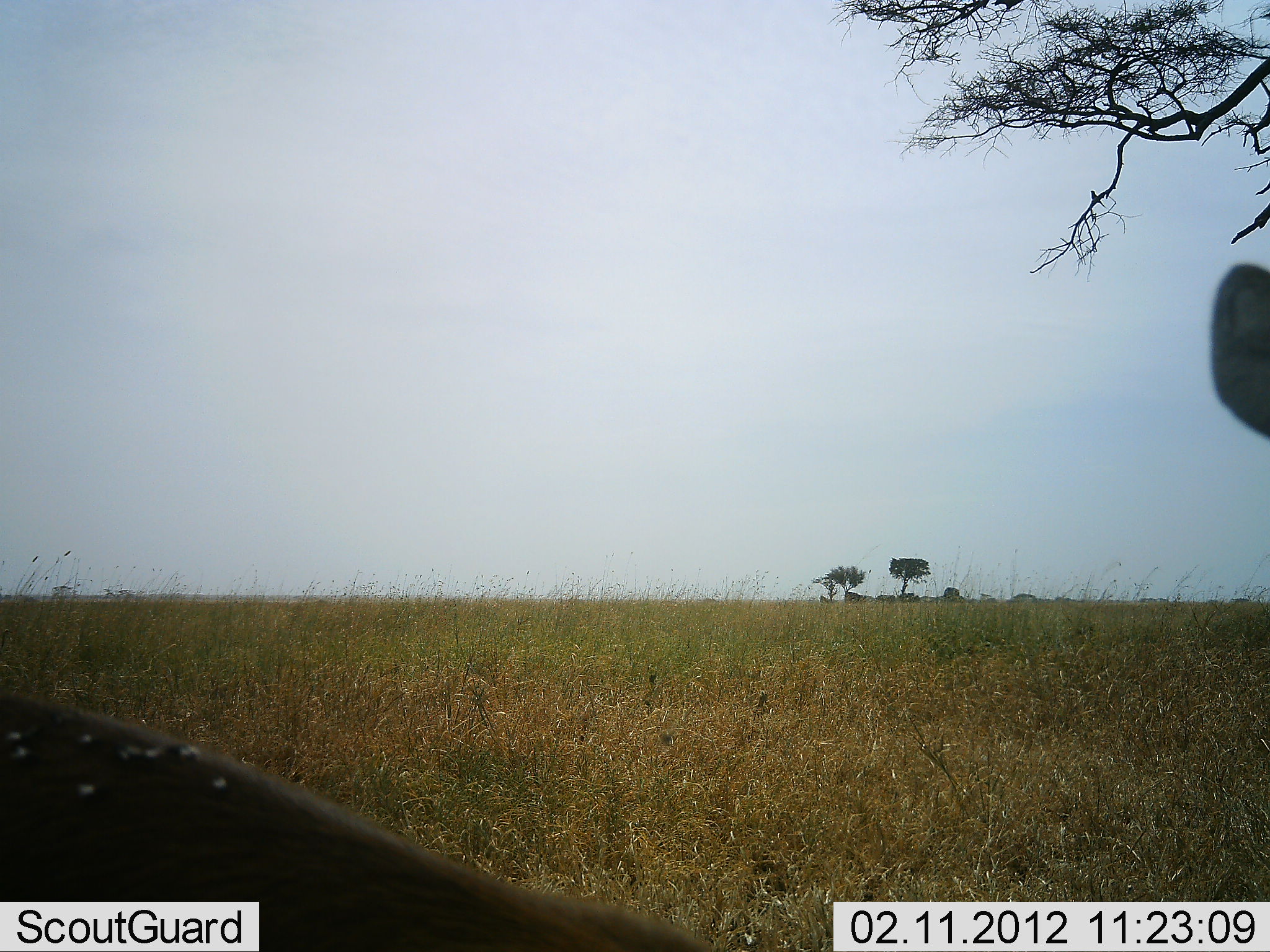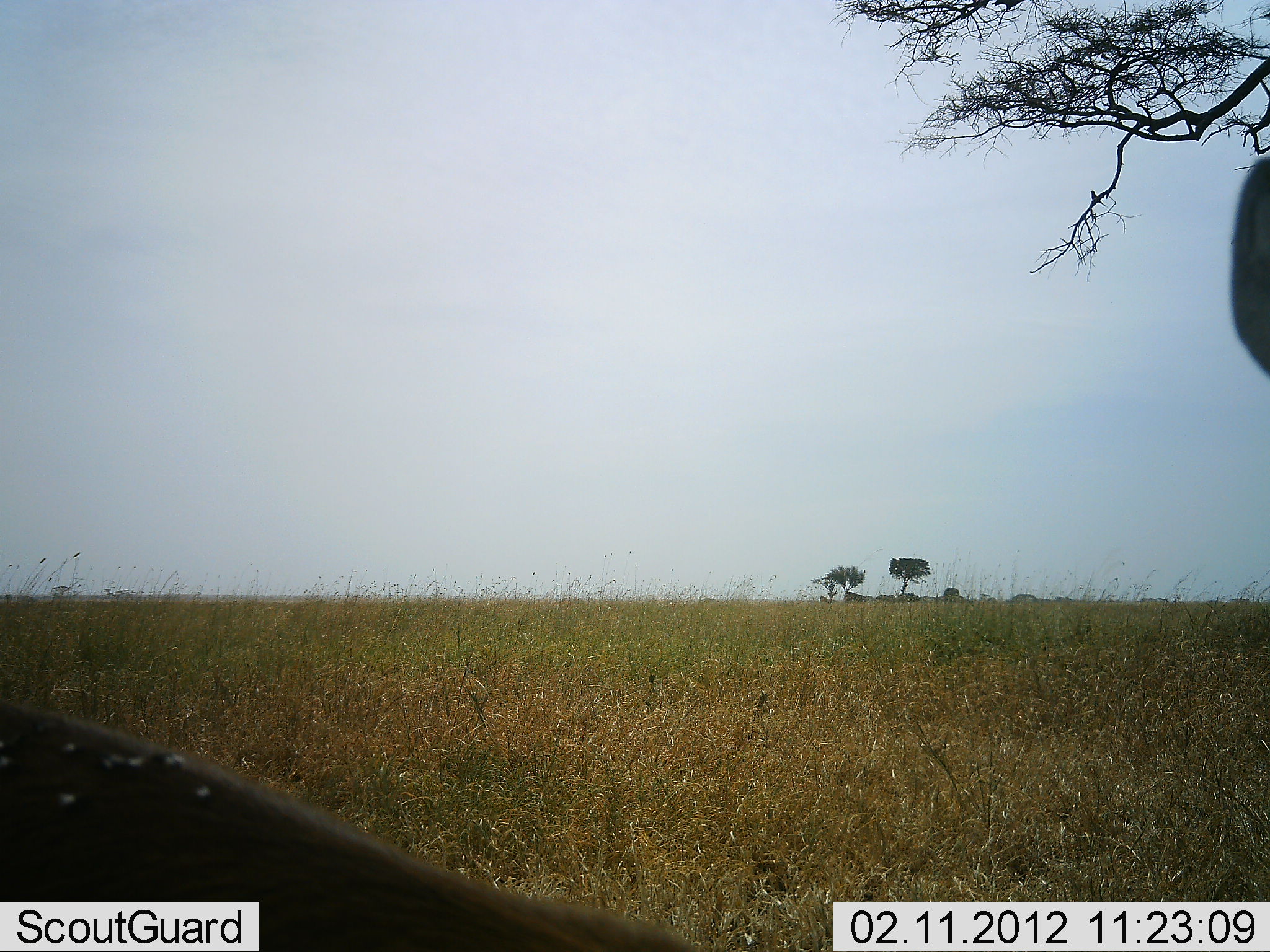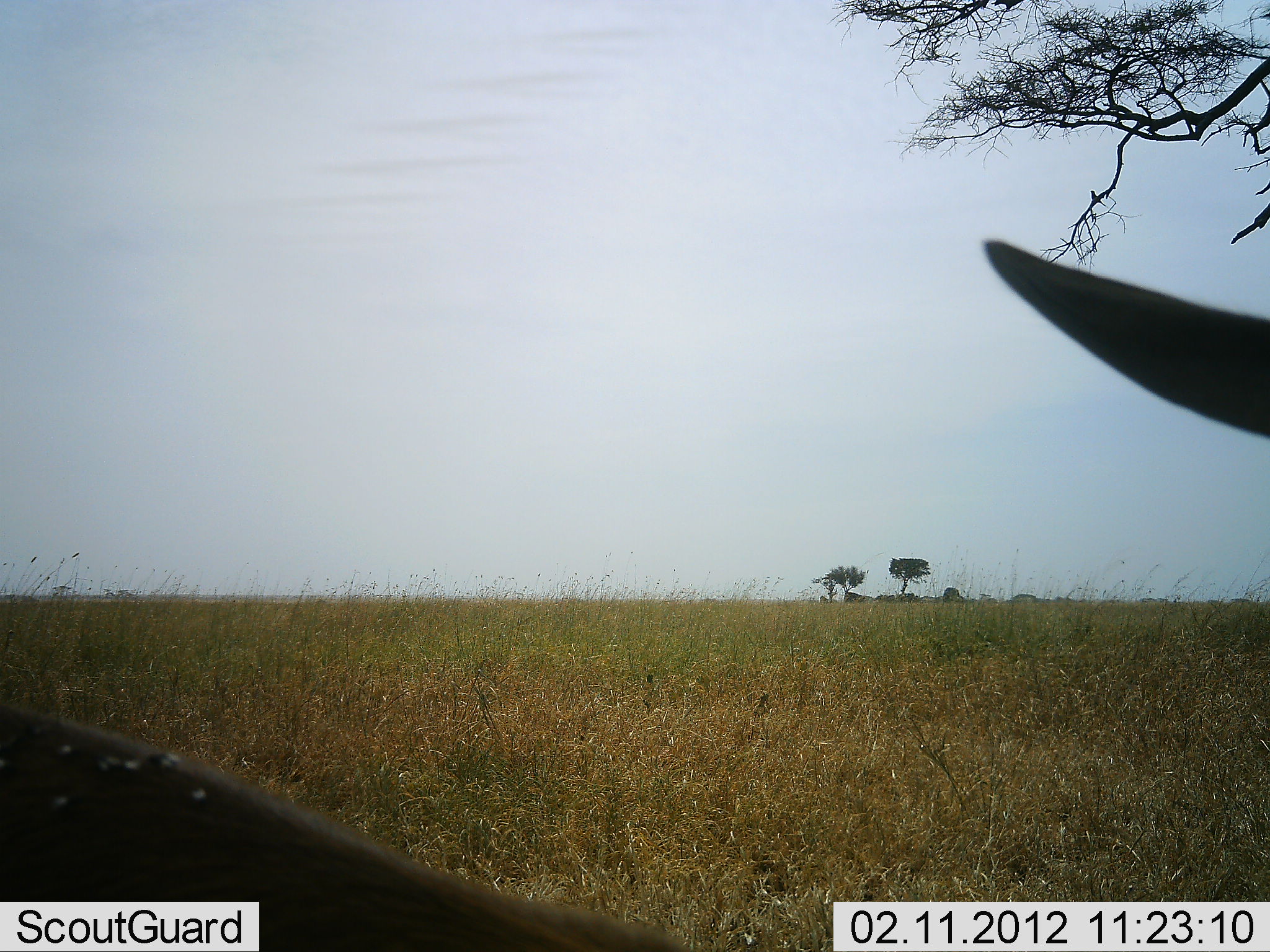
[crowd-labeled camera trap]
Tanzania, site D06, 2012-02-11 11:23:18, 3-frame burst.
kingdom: Animalia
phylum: Chordata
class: Mammalia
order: Artiodactyla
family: Bovidae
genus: Eudorcas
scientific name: Eudorcas thomsonii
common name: thomson's gazelle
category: gazellethomsons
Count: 1.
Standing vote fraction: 40%.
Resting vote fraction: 60%.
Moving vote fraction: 0%.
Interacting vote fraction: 0%.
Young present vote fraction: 0%.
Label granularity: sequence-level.